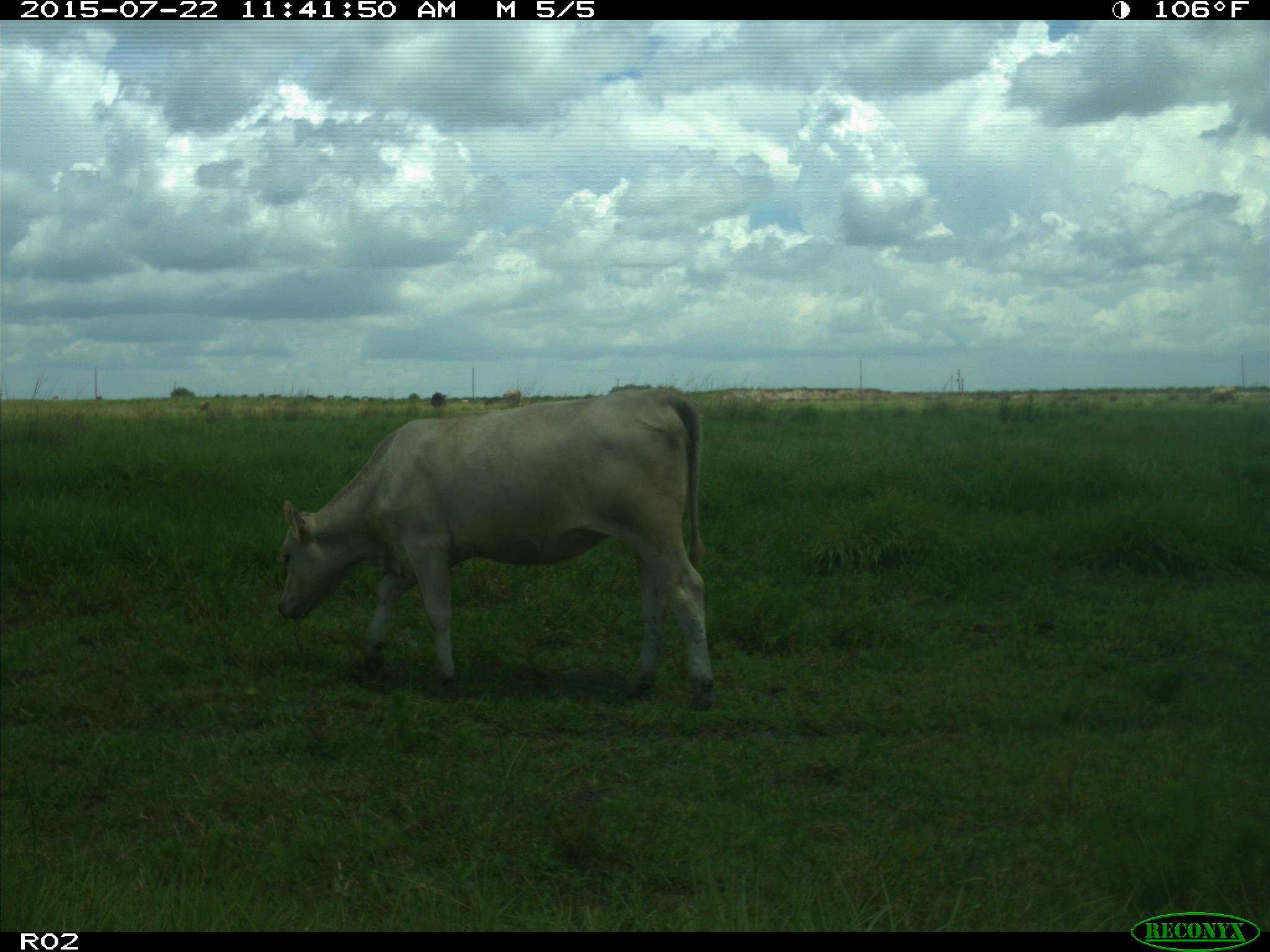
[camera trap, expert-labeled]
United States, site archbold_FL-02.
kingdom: Animalia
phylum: Chordata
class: Mammalia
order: Artiodactyla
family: Bovidae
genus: Bos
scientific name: Bos taurus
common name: domestic cow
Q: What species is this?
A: Bos taurus (domestic cow).